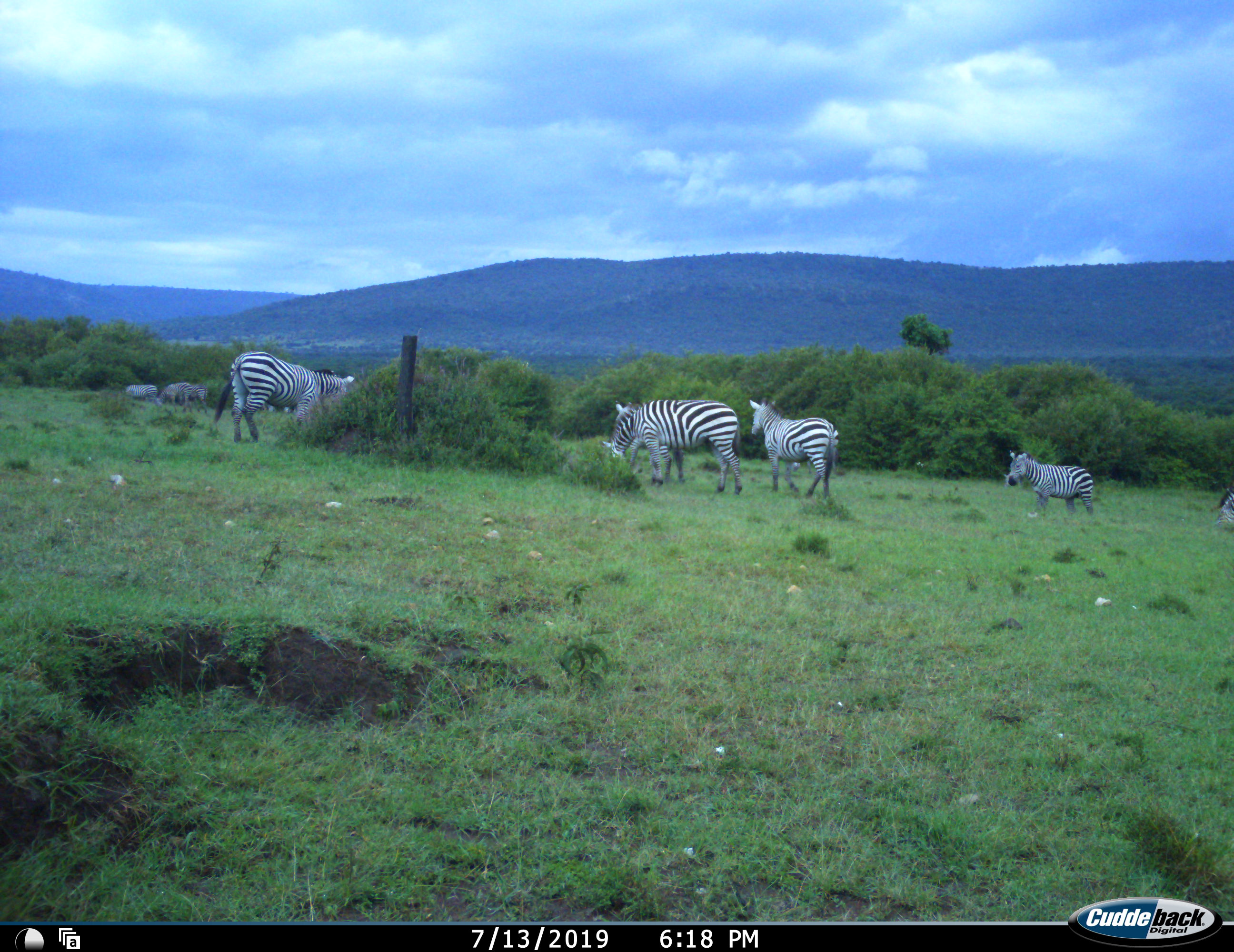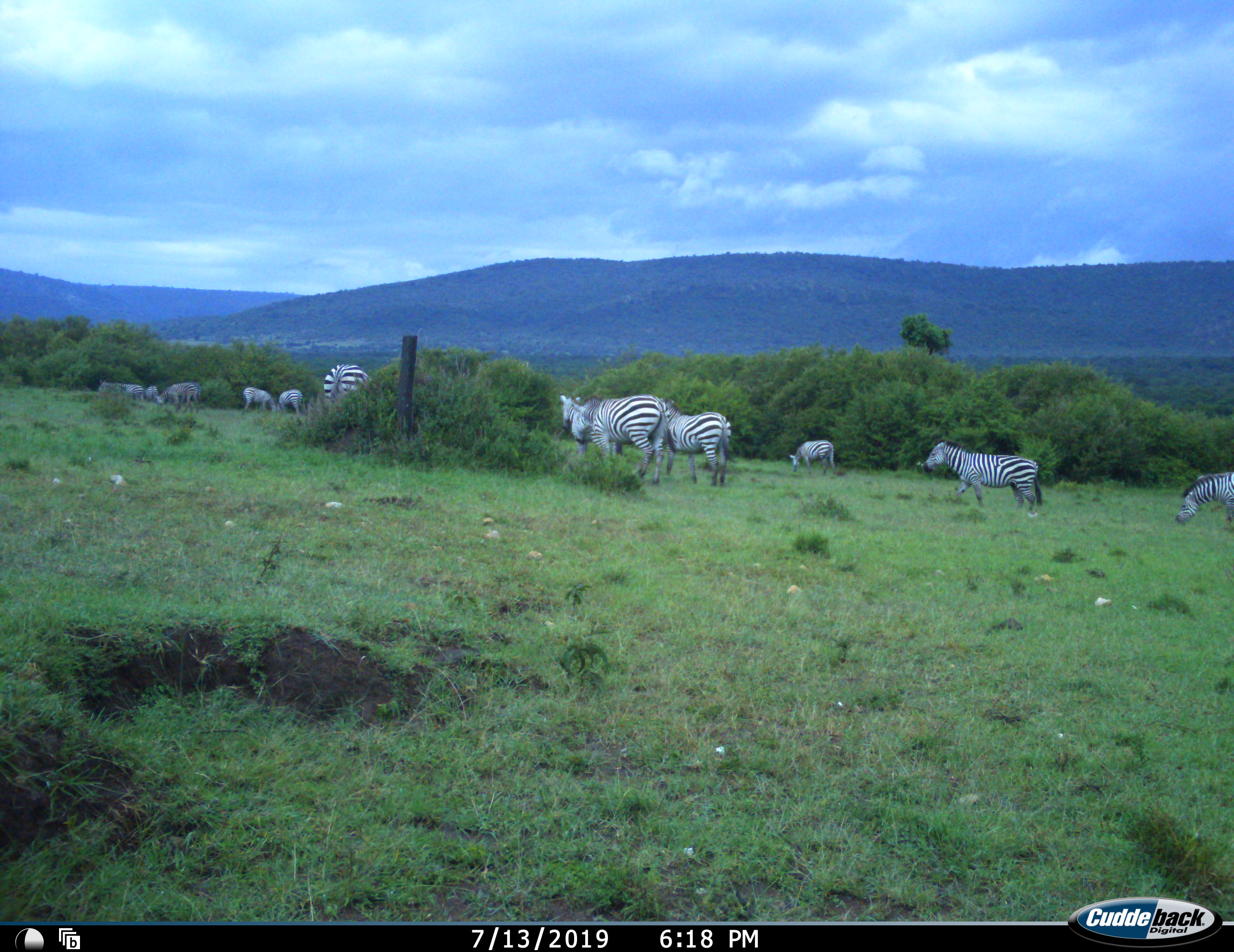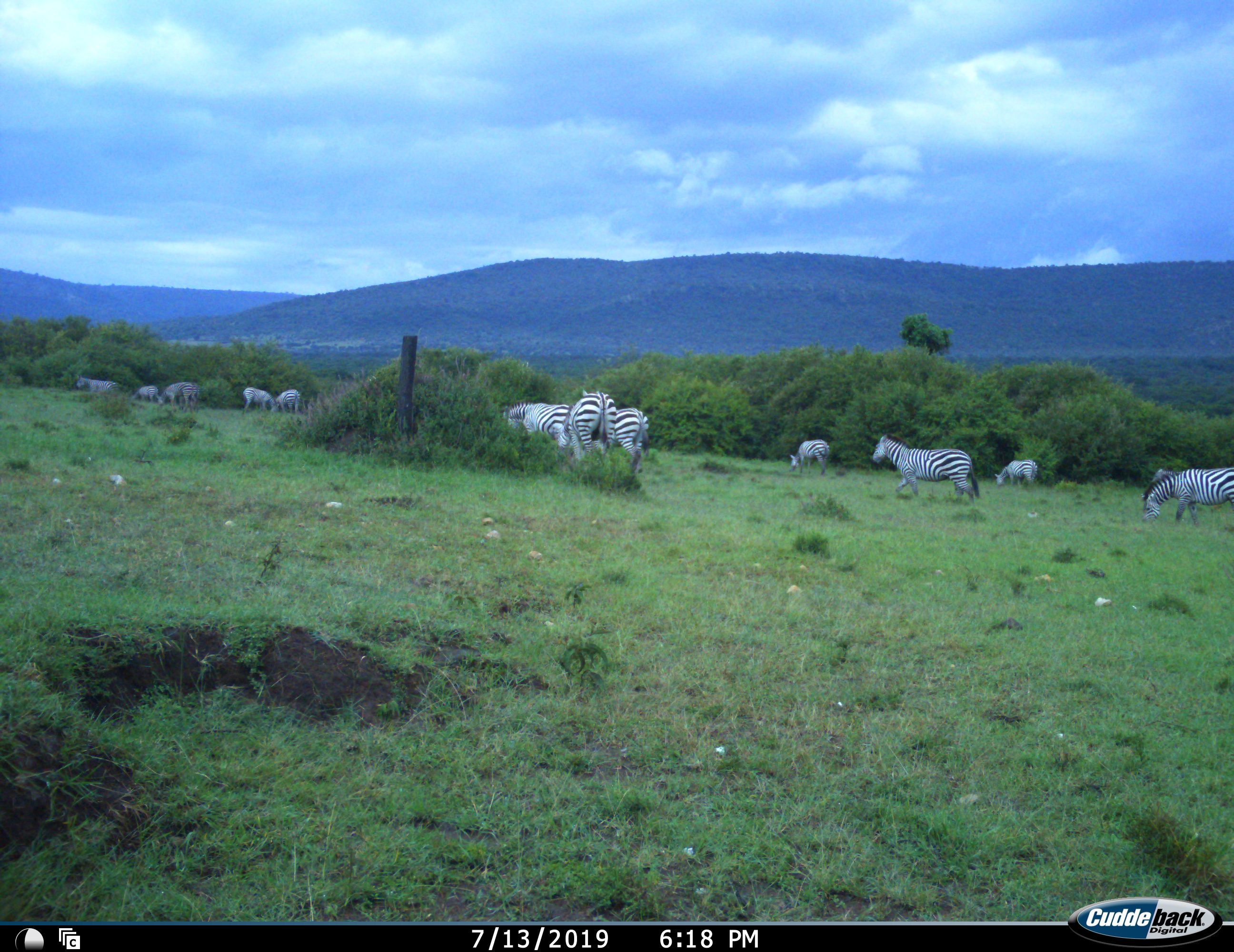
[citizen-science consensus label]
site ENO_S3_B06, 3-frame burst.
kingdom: Animalia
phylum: Chordata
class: Mammalia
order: Perissodactyla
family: Equidae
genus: Equus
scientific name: Equus quagga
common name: plains zebra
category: zebraplains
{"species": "zebraplains (plains zebra) (Equus quagga)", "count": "11-50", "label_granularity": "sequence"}